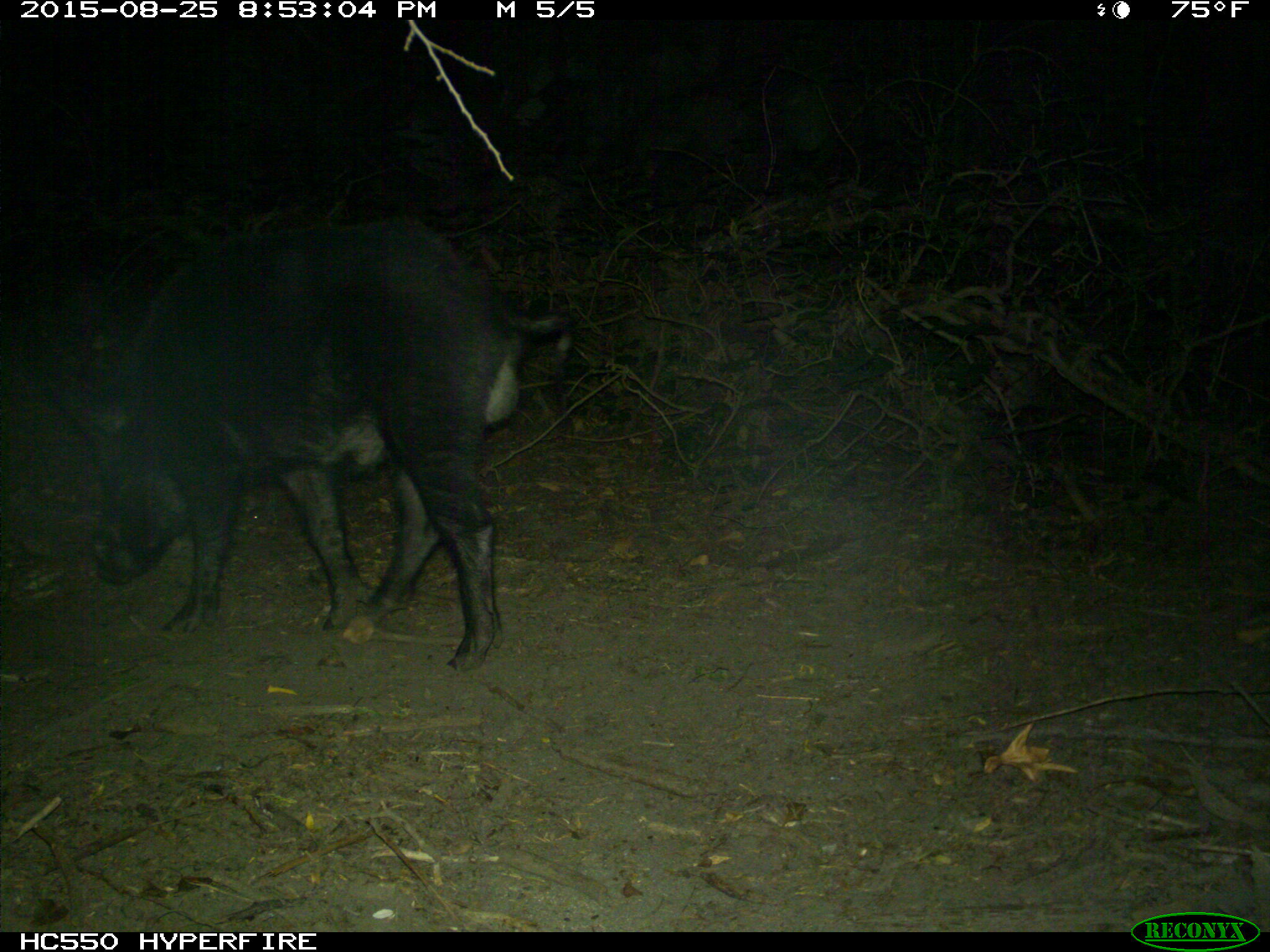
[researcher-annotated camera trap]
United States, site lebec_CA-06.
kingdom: Animalia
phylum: Chordata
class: Mammalia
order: Artiodactyla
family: Suidae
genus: Sus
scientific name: Sus scrofa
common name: wild boar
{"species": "Sus scrofa (wild boar)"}